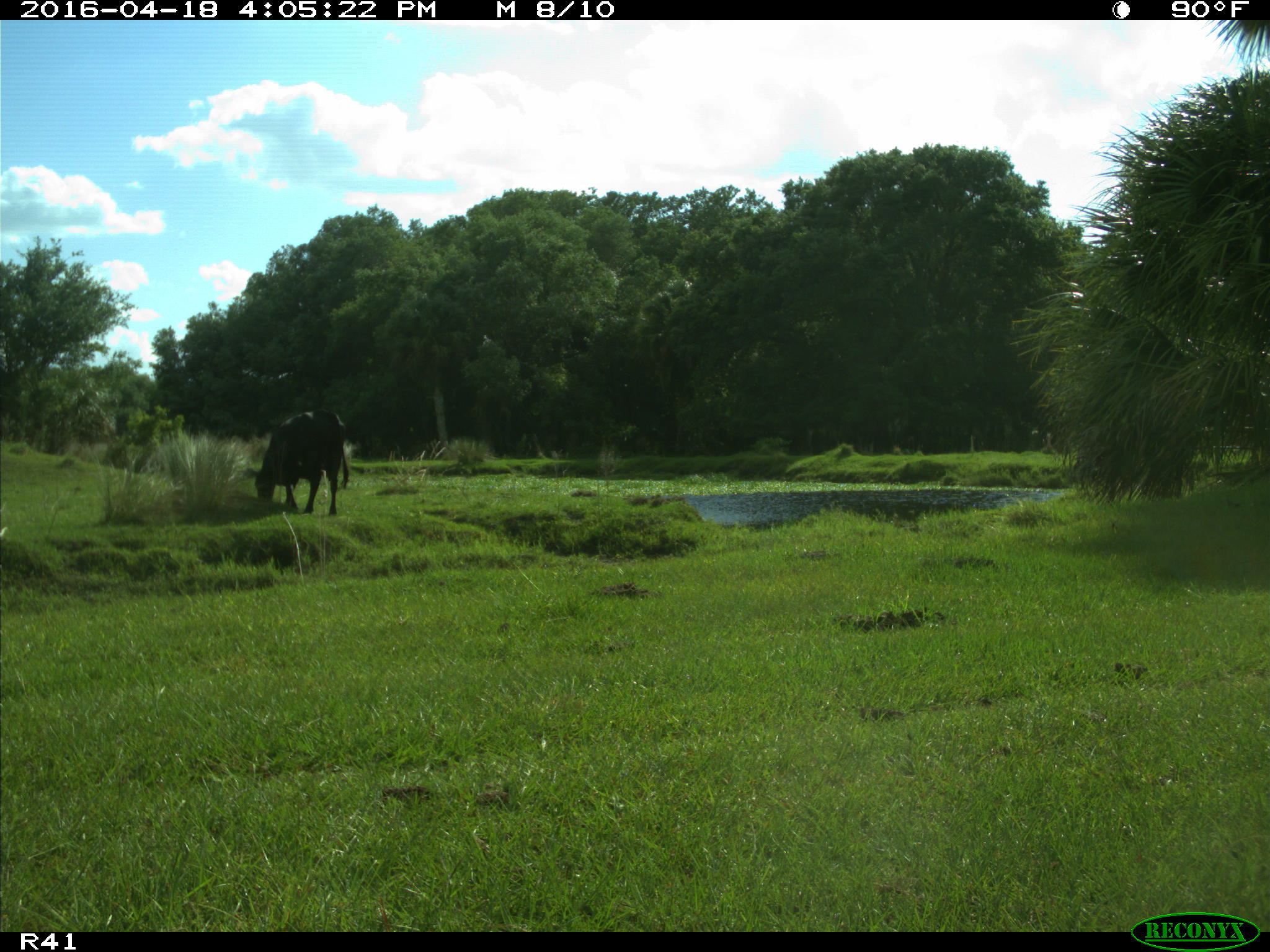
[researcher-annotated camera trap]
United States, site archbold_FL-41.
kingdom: Animalia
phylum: Chordata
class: Mammalia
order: Artiodactyla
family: Bovidae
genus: Bos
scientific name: Bos taurus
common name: domestic cow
Bos taurus (domestic cow).